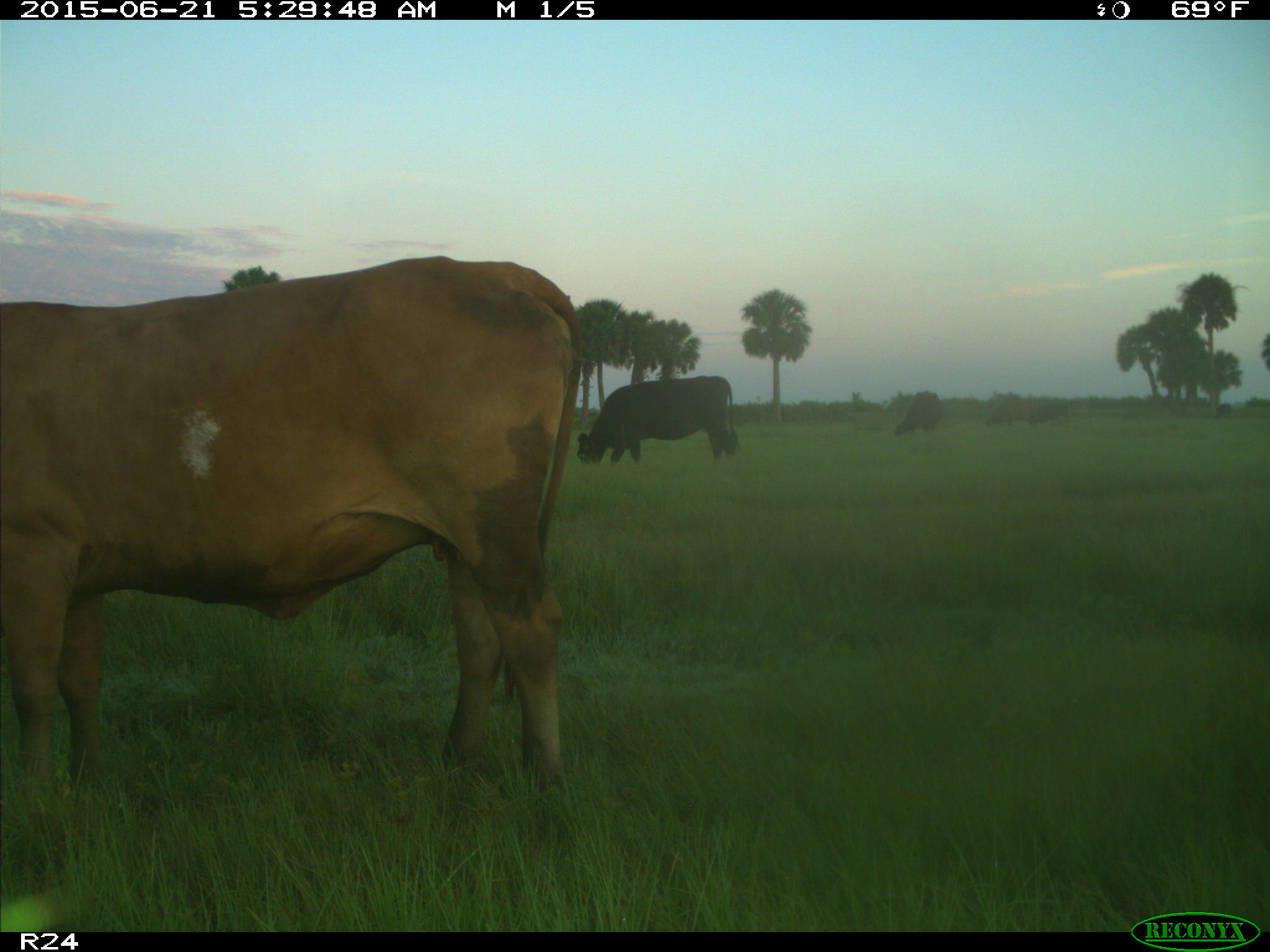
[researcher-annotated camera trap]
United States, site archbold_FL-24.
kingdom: Animalia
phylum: Chordata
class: Mammalia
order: Artiodactyla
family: Bovidae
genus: Bos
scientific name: Bos taurus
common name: domestic cow